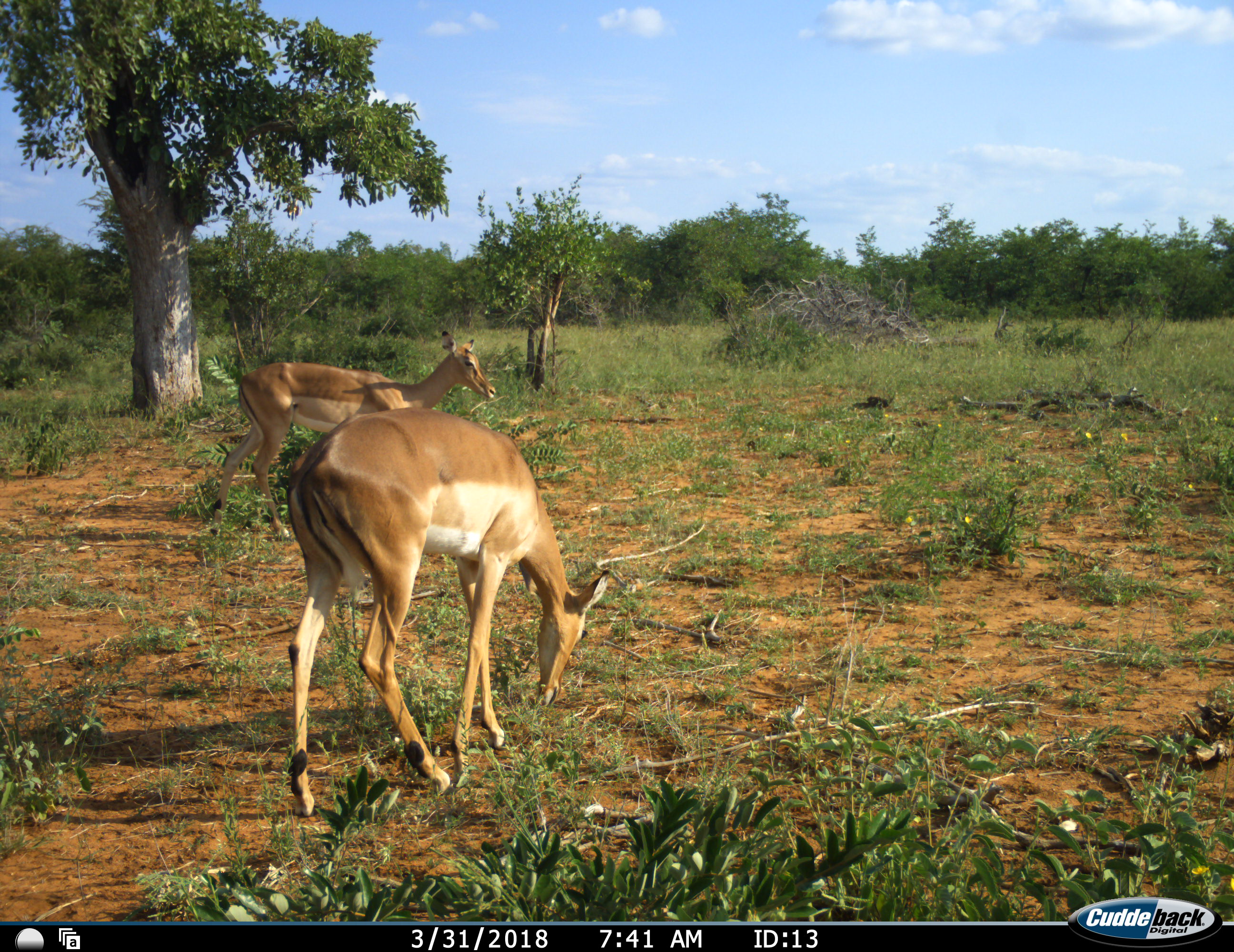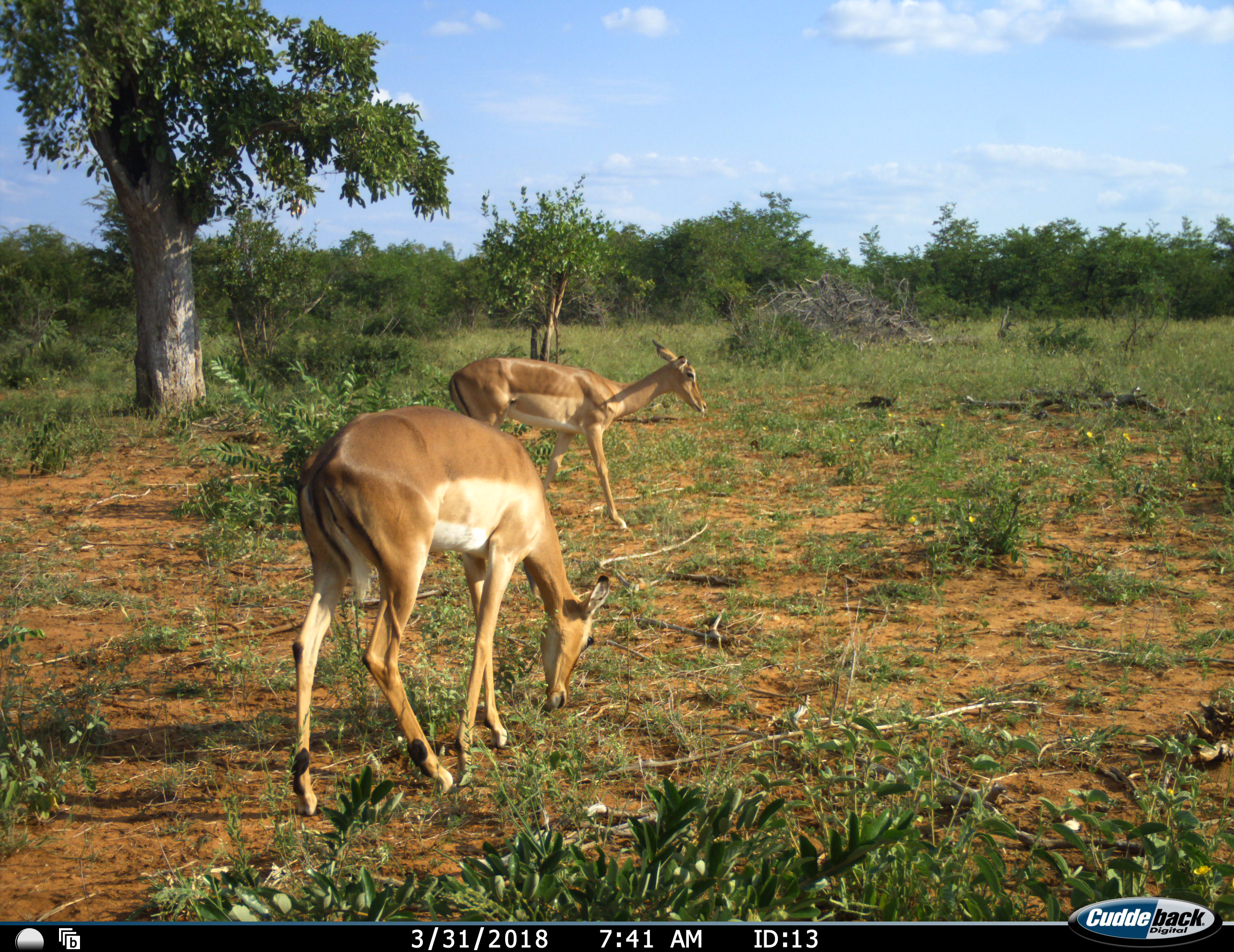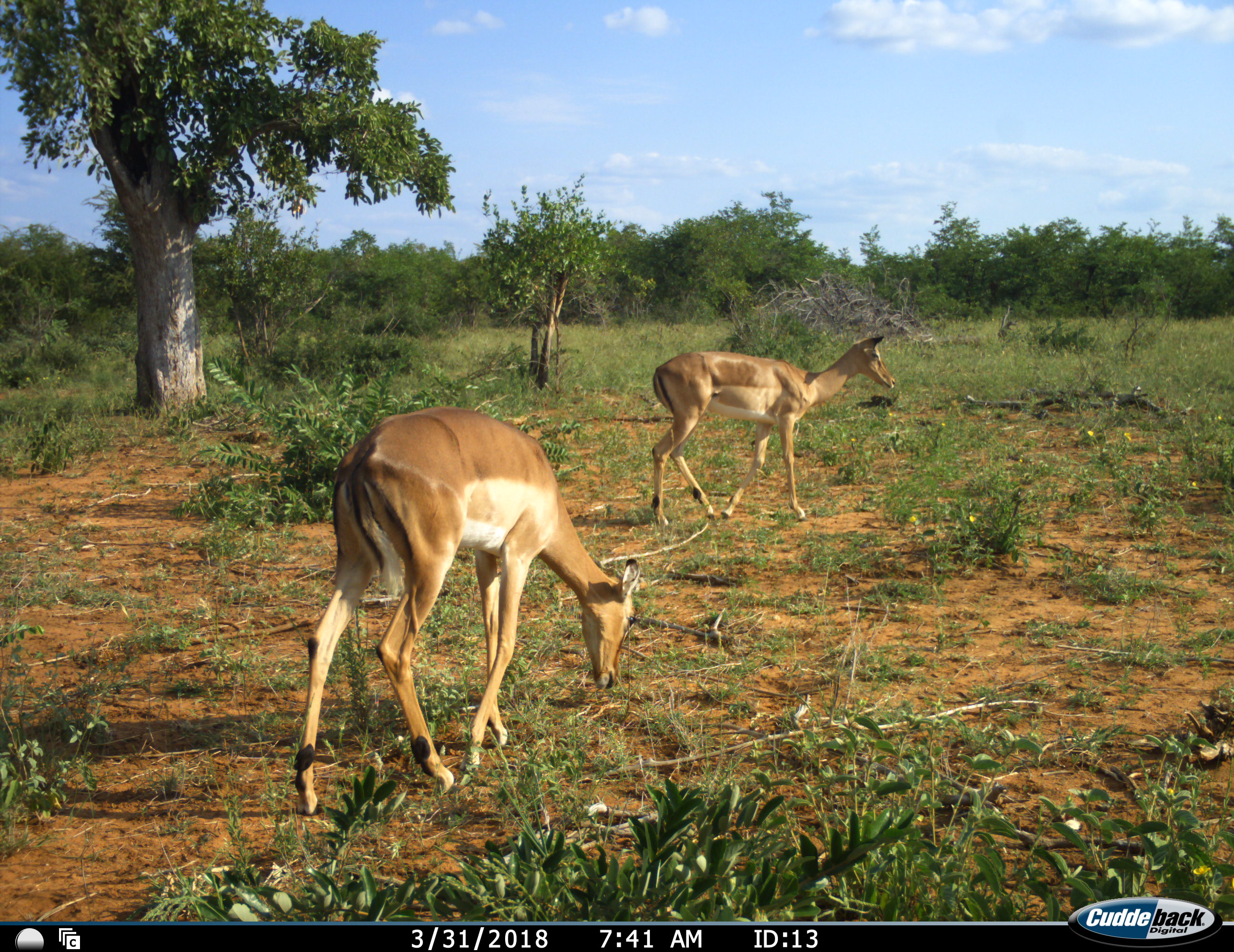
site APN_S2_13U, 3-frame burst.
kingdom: Animalia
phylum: Chordata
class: Mammalia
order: Artiodactyla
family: Bovidae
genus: Aepyceros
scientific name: Aepyceros melampus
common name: impala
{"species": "impala (Aepyceros melampus)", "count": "2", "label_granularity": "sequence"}